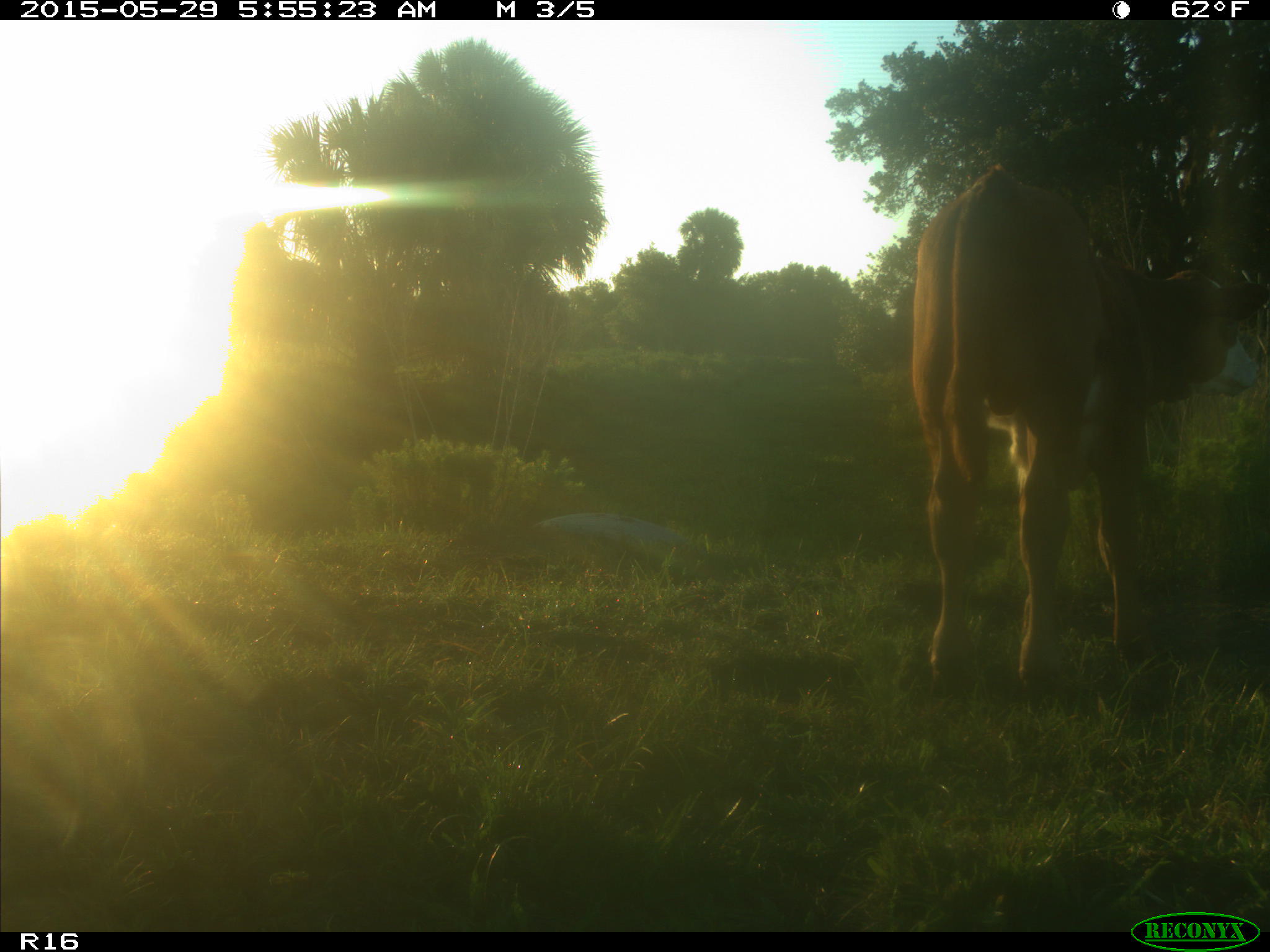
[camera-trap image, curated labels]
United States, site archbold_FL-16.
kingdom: Animalia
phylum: Chordata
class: Mammalia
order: Artiodactyla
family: Bovidae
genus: Bos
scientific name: Bos taurus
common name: domestic cow